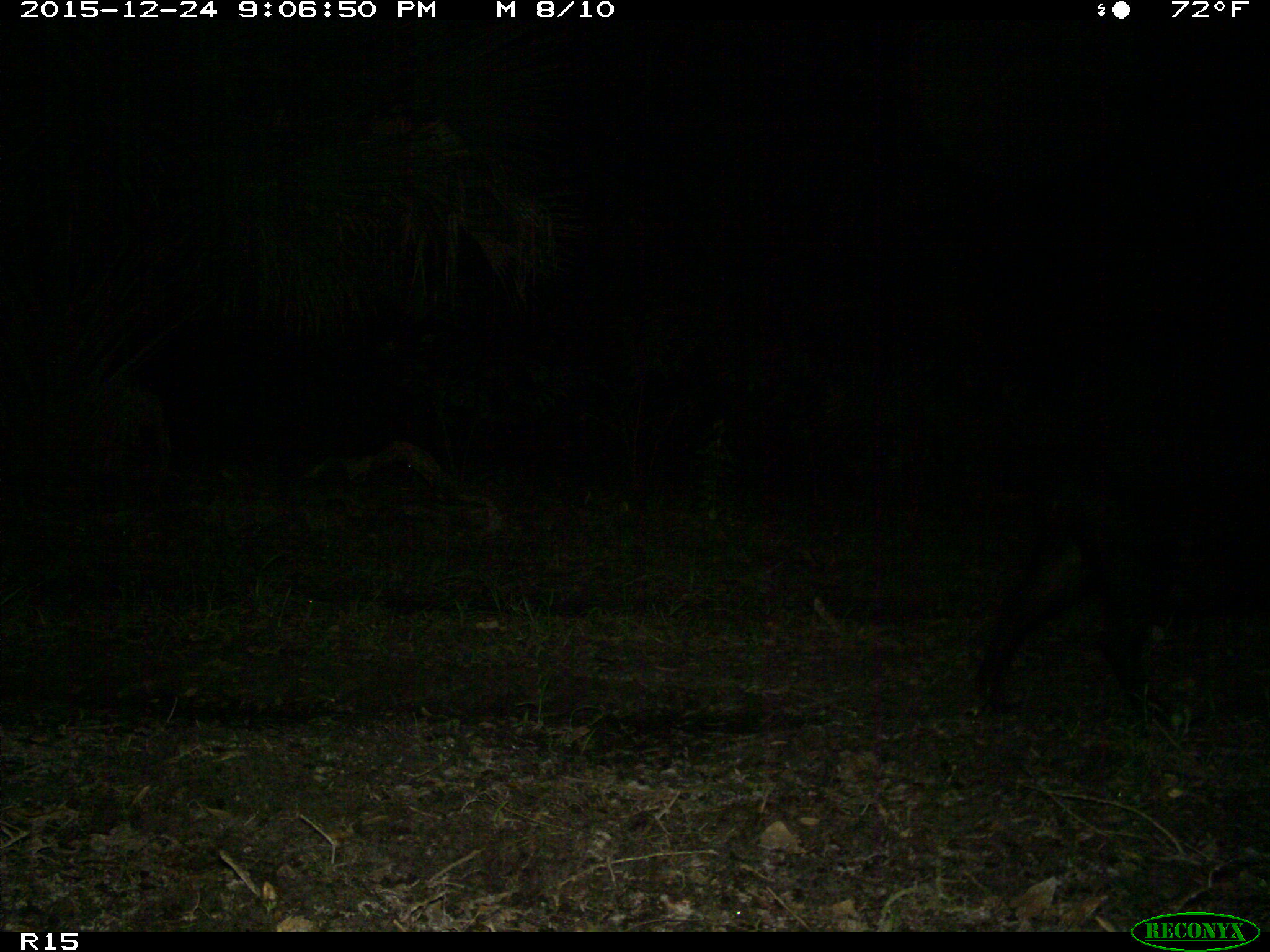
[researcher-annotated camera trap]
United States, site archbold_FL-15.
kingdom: Animalia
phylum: Chordata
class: Mammalia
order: Artiodactyla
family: Suidae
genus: Sus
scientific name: Sus scrofa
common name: wild boar